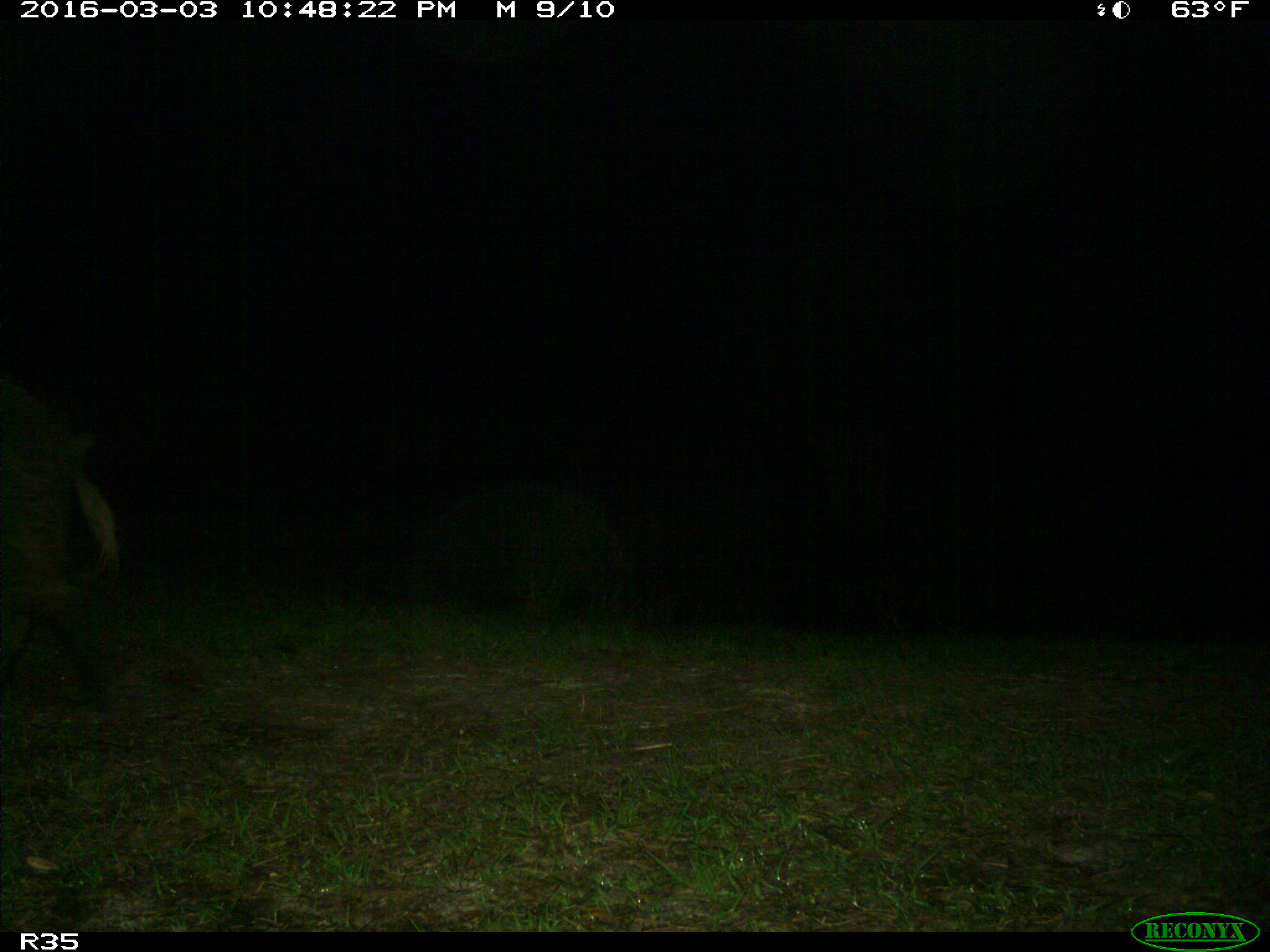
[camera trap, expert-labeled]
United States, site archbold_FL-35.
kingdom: Animalia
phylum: Chordata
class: Mammalia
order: Artiodactyla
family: Suidae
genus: Sus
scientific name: Sus scrofa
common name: wild boar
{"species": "Sus scrofa (wild boar)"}